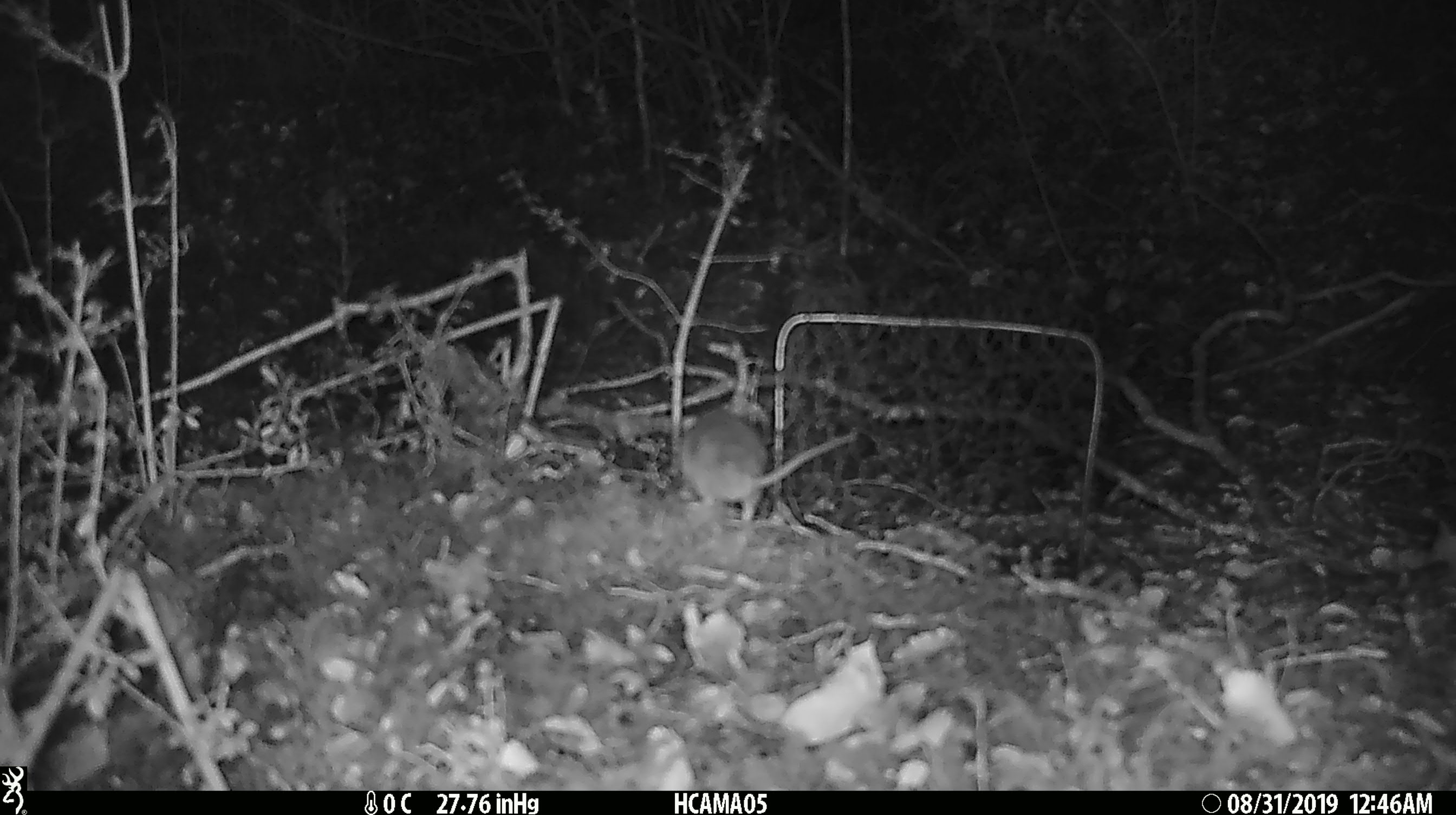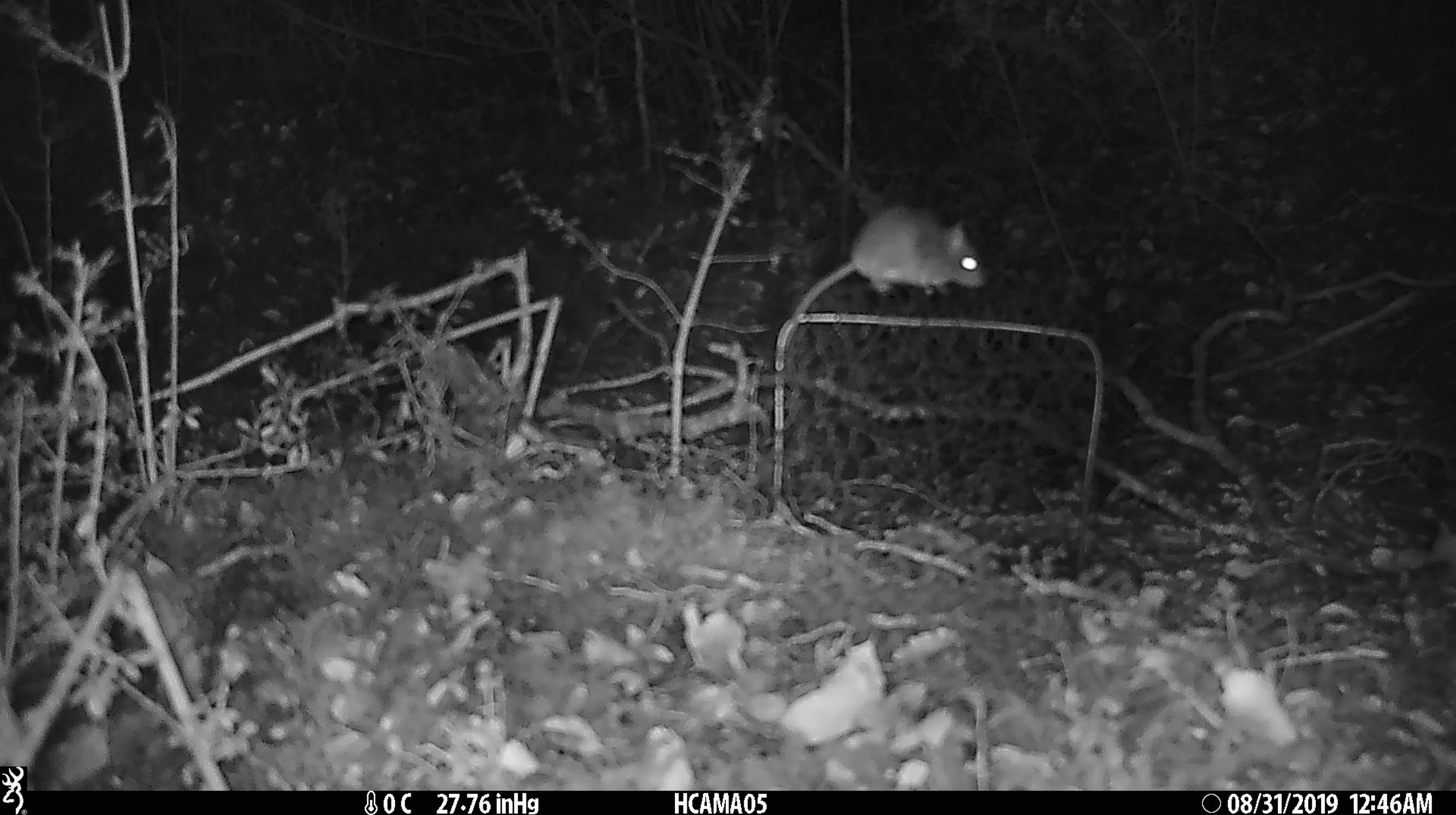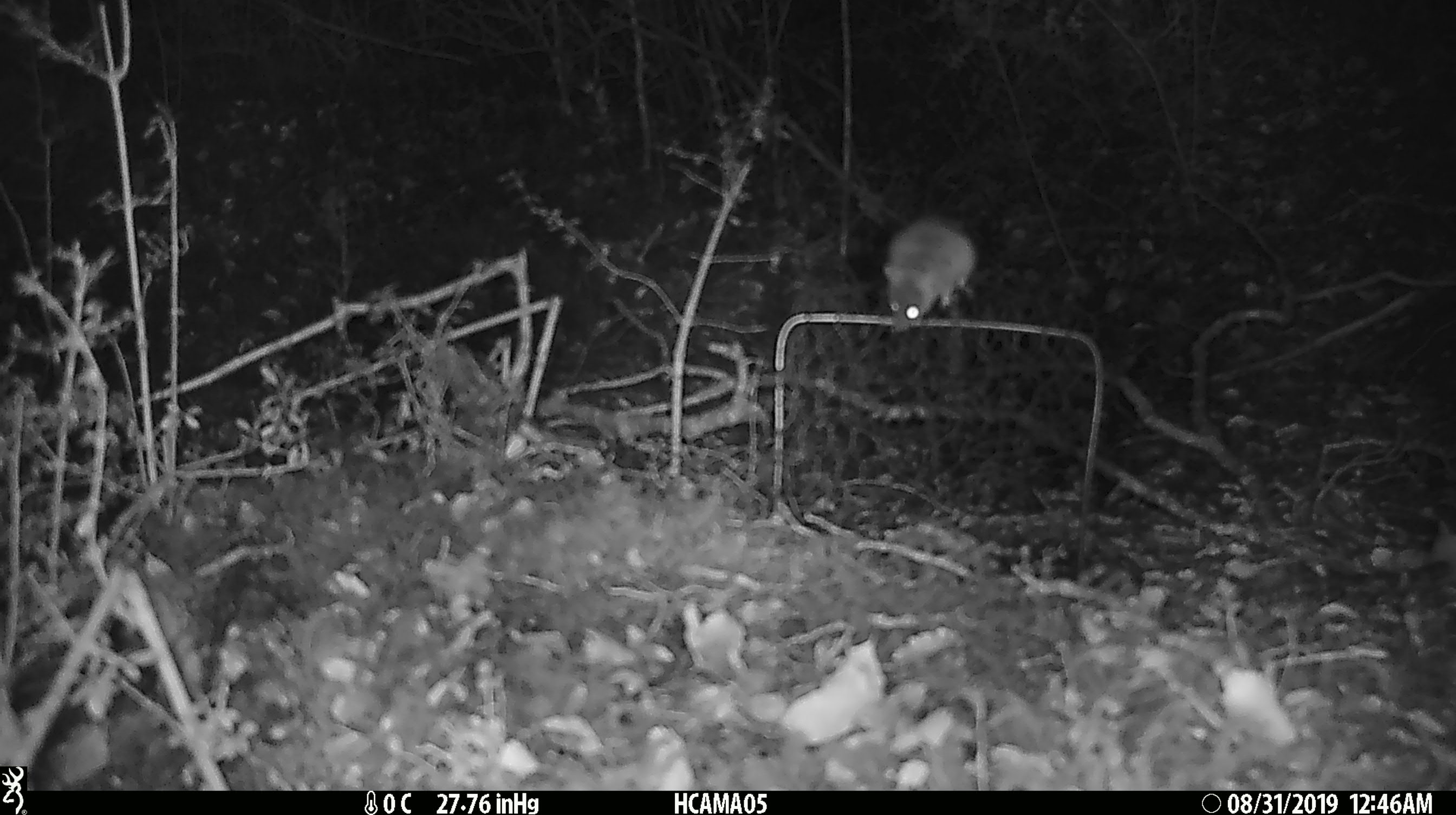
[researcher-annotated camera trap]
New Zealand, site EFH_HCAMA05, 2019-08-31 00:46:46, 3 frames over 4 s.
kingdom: Animalia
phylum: Chordata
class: Mammalia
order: Rodentia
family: Muridae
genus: Mus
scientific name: Mus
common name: mouse